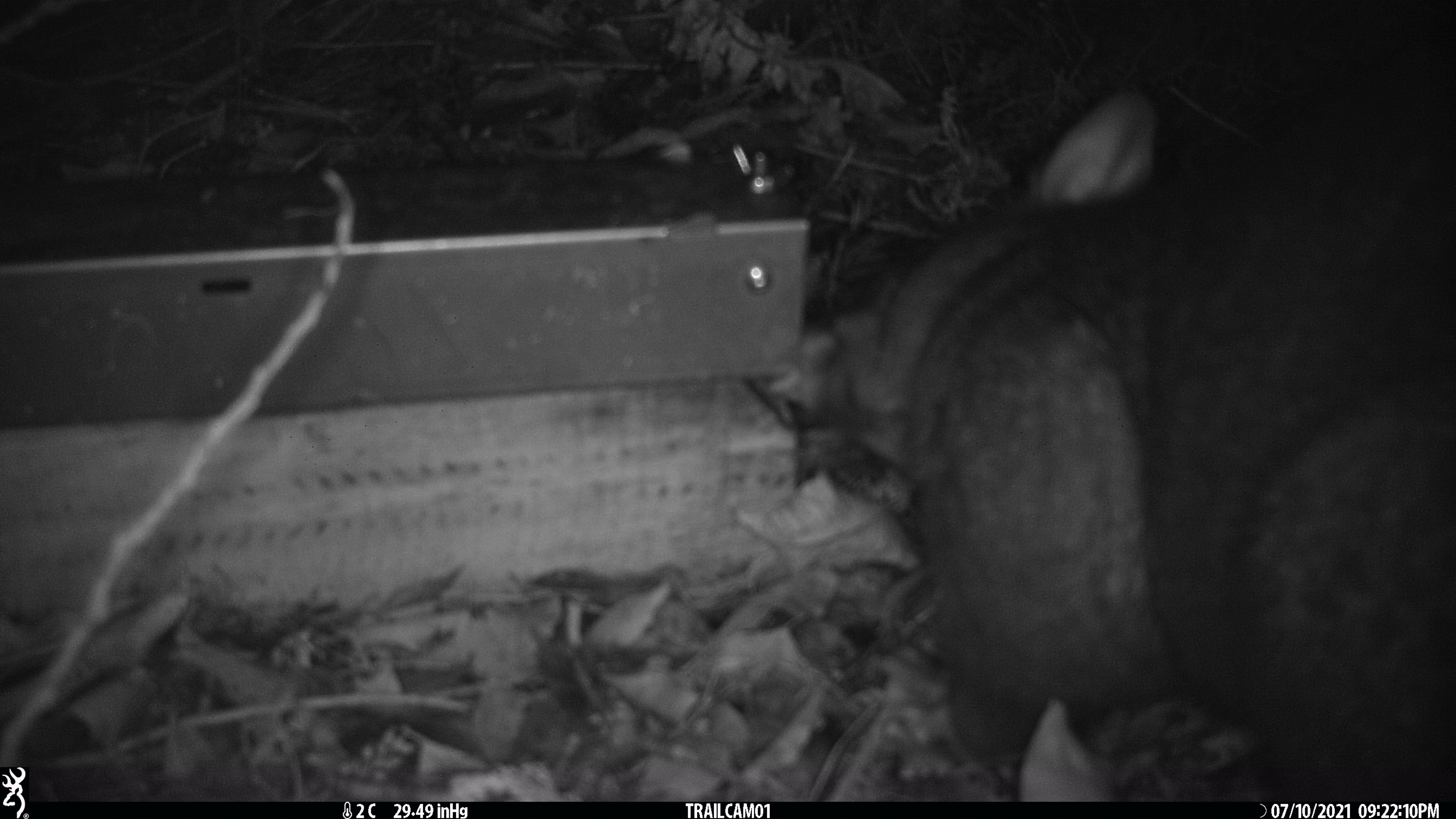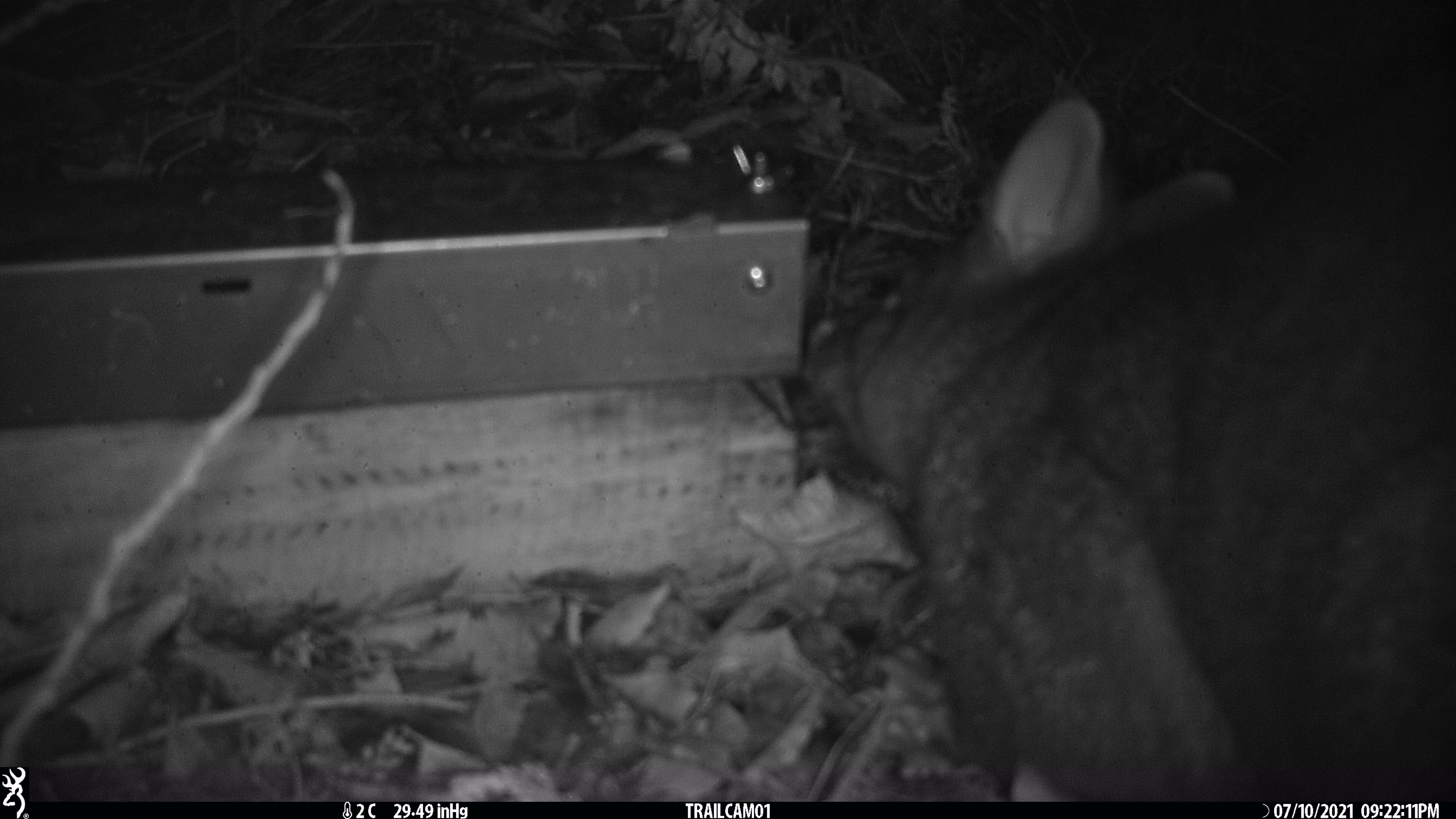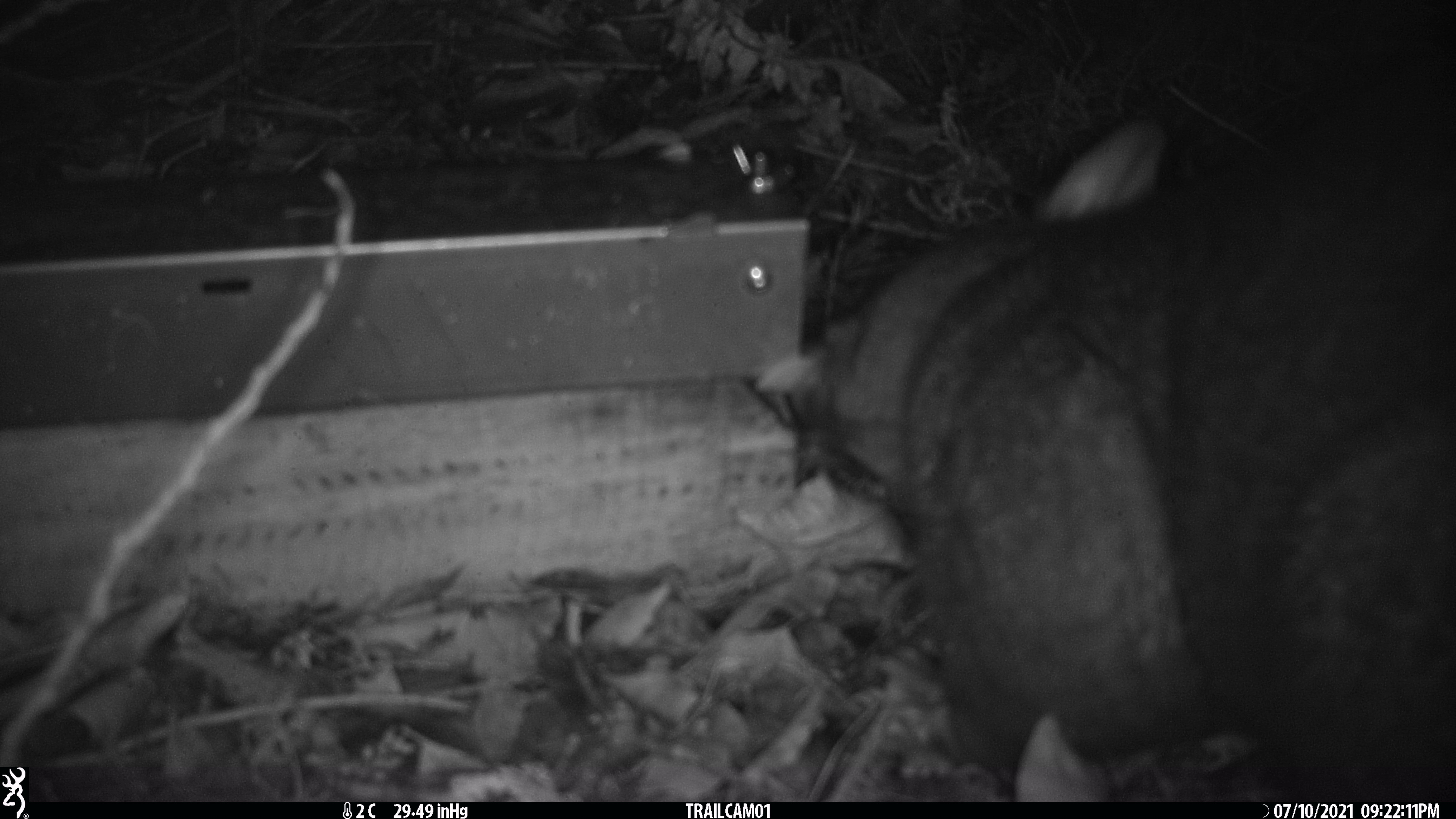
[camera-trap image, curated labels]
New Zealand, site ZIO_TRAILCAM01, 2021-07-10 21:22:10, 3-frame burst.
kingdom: Animalia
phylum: Chordata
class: Mammalia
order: Diprotodontia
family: Phalangeridae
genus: Trichosurus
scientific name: Trichosurus vulpecula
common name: common brushtail possum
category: possum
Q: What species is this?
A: Possum (common brushtail possum) (Trichosurus vulpecula).